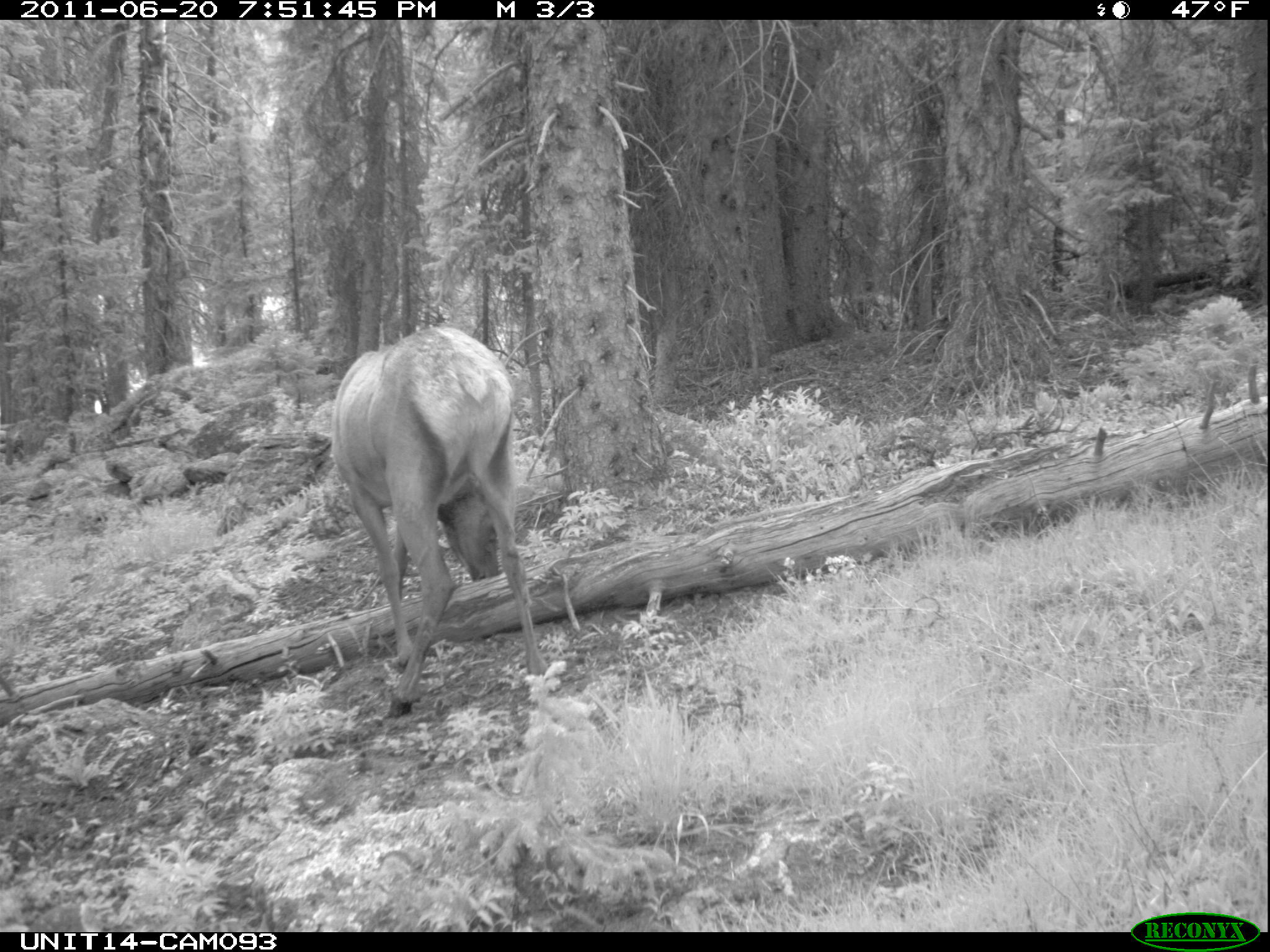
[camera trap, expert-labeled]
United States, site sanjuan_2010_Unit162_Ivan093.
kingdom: Animalia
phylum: Chordata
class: Mammalia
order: Artiodactyla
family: Cervidae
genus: Cervus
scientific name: Cervus elaphus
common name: red deer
Cervus elaphus (red deer).